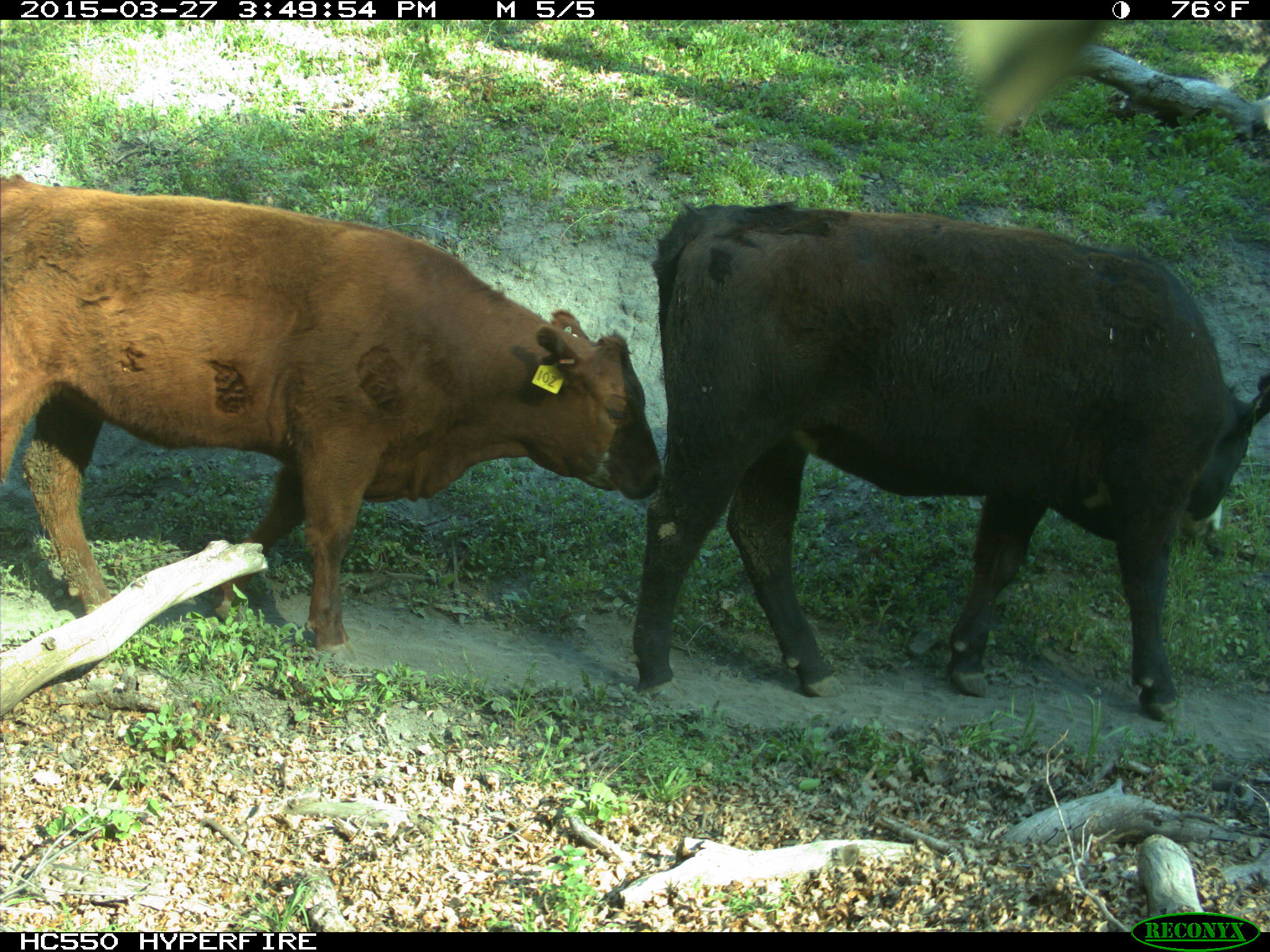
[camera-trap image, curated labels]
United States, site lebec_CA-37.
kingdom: Animalia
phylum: Chordata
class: Mammalia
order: Artiodactyla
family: Bovidae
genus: Bos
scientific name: Bos taurus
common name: domestic cow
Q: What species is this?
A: Bos taurus (domestic cow).